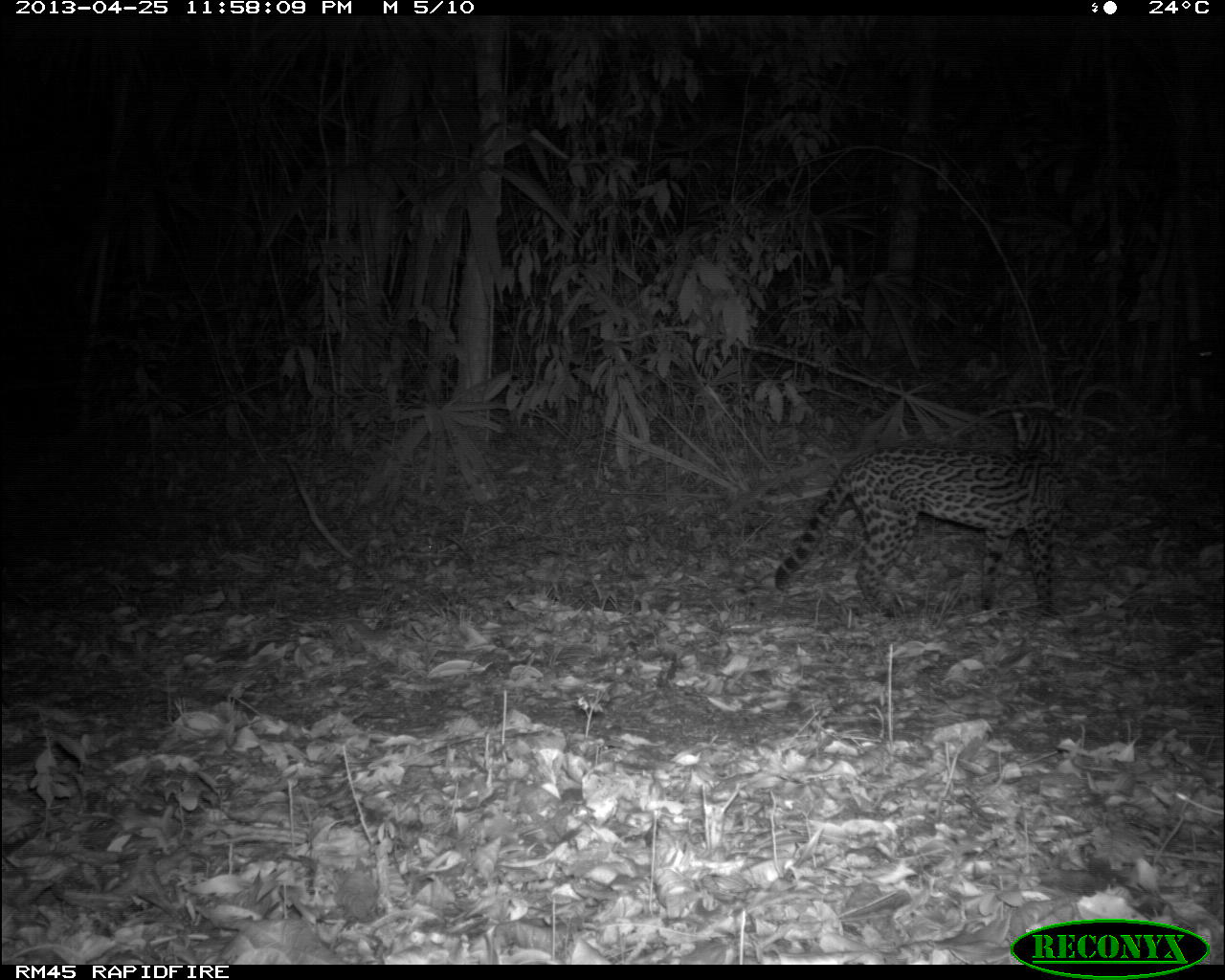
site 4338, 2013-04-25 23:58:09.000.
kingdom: Animalia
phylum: Chordata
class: Mammalia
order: Carnivora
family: Felidae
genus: Leopardus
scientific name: Leopardus pardalis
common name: ocelot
Leopardus pardalis (ocelot), count 1.